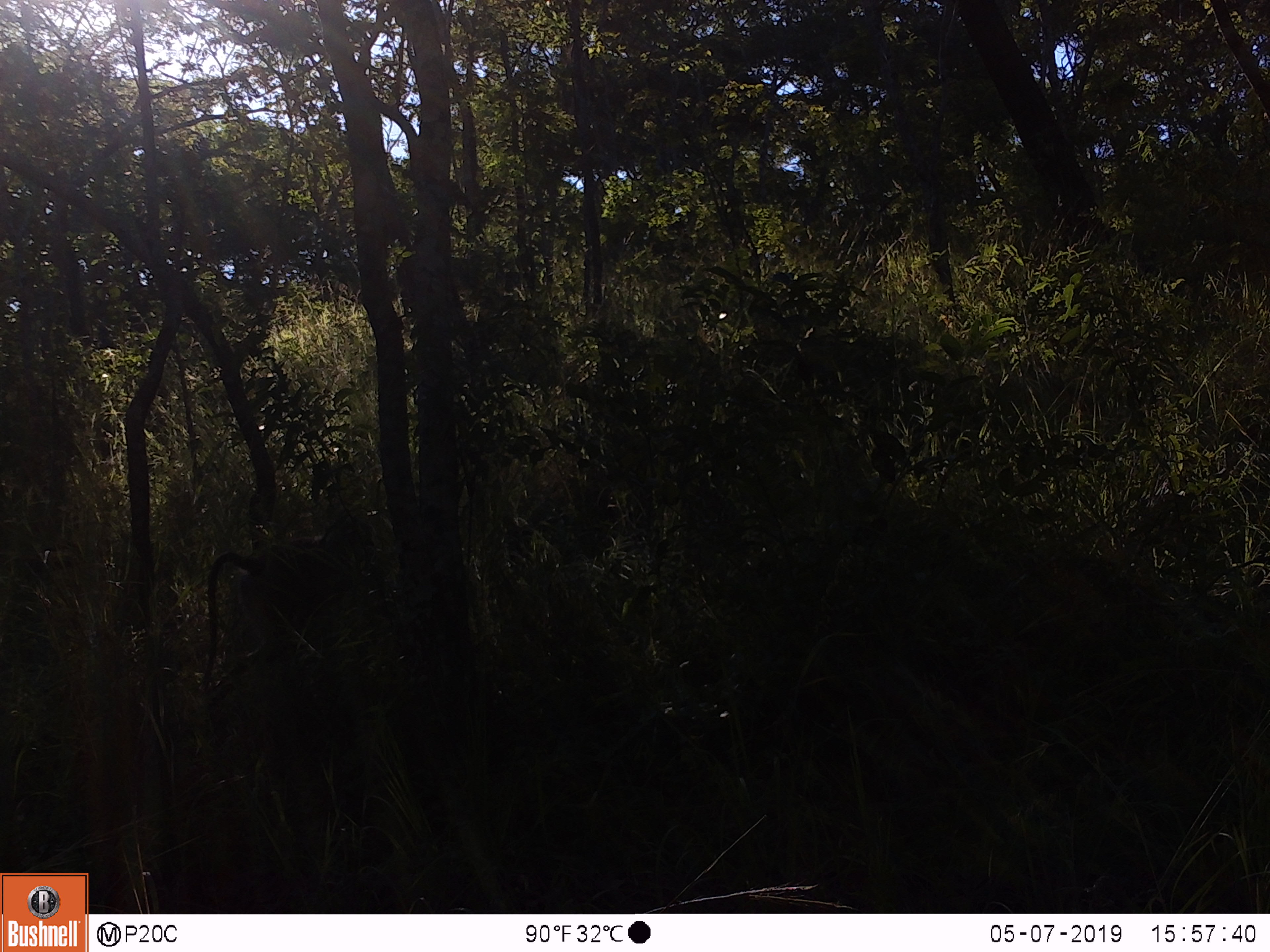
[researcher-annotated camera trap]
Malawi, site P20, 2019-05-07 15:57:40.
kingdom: Animalia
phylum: Chordata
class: Mammalia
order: Primates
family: Cercopithecidae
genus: Papio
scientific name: Papio cynocephalus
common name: yellow baboon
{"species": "yellow baboon (Papio cynocephalus)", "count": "1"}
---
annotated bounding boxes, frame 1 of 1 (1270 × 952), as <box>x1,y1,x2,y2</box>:
yellow baboon: <box>198,511,375,701</box>